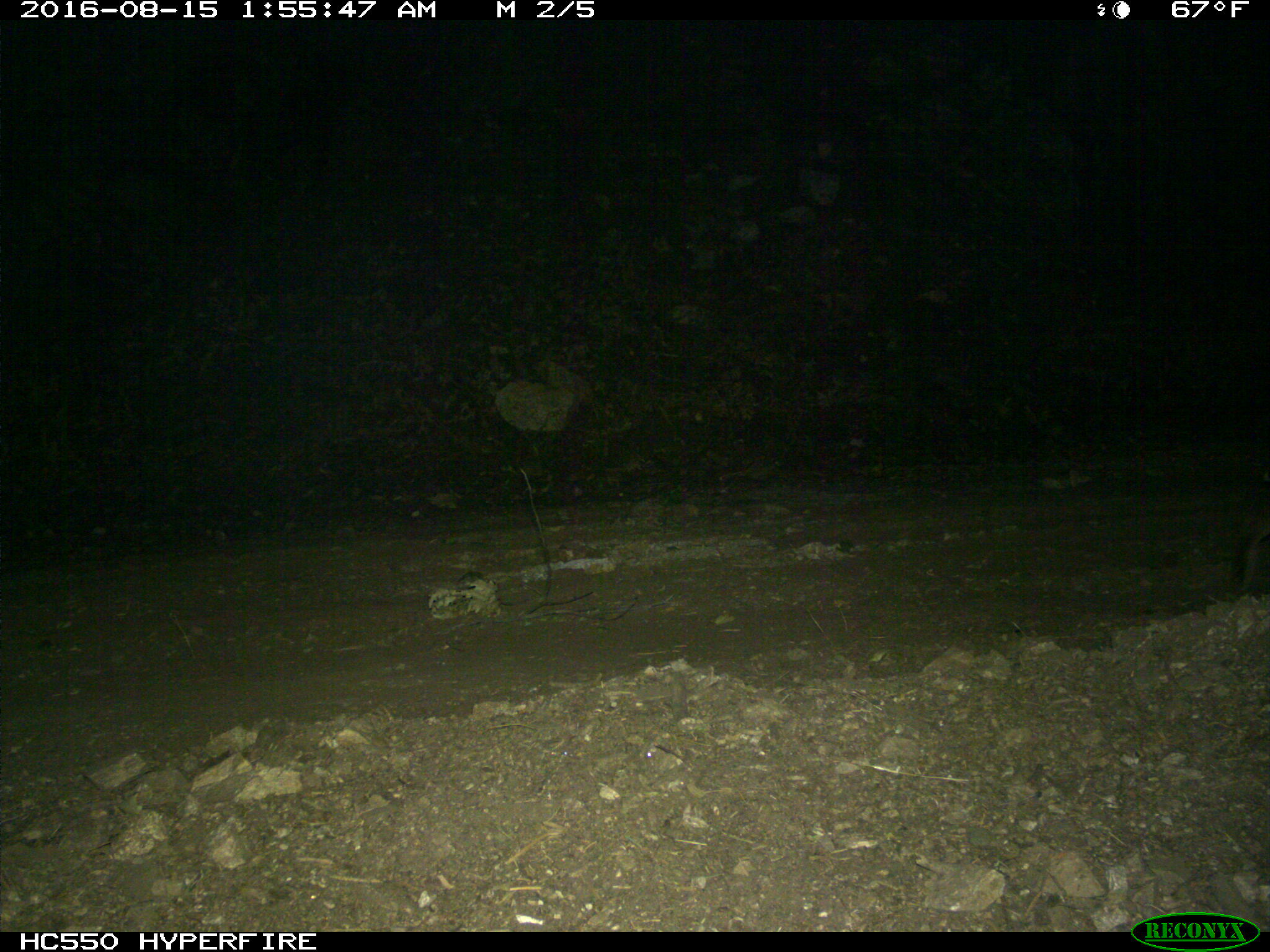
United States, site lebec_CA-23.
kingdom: Animalia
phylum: Chordata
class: Mammalia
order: Carnivora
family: Felidae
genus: Lynx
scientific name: Lynx rufus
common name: bobcat